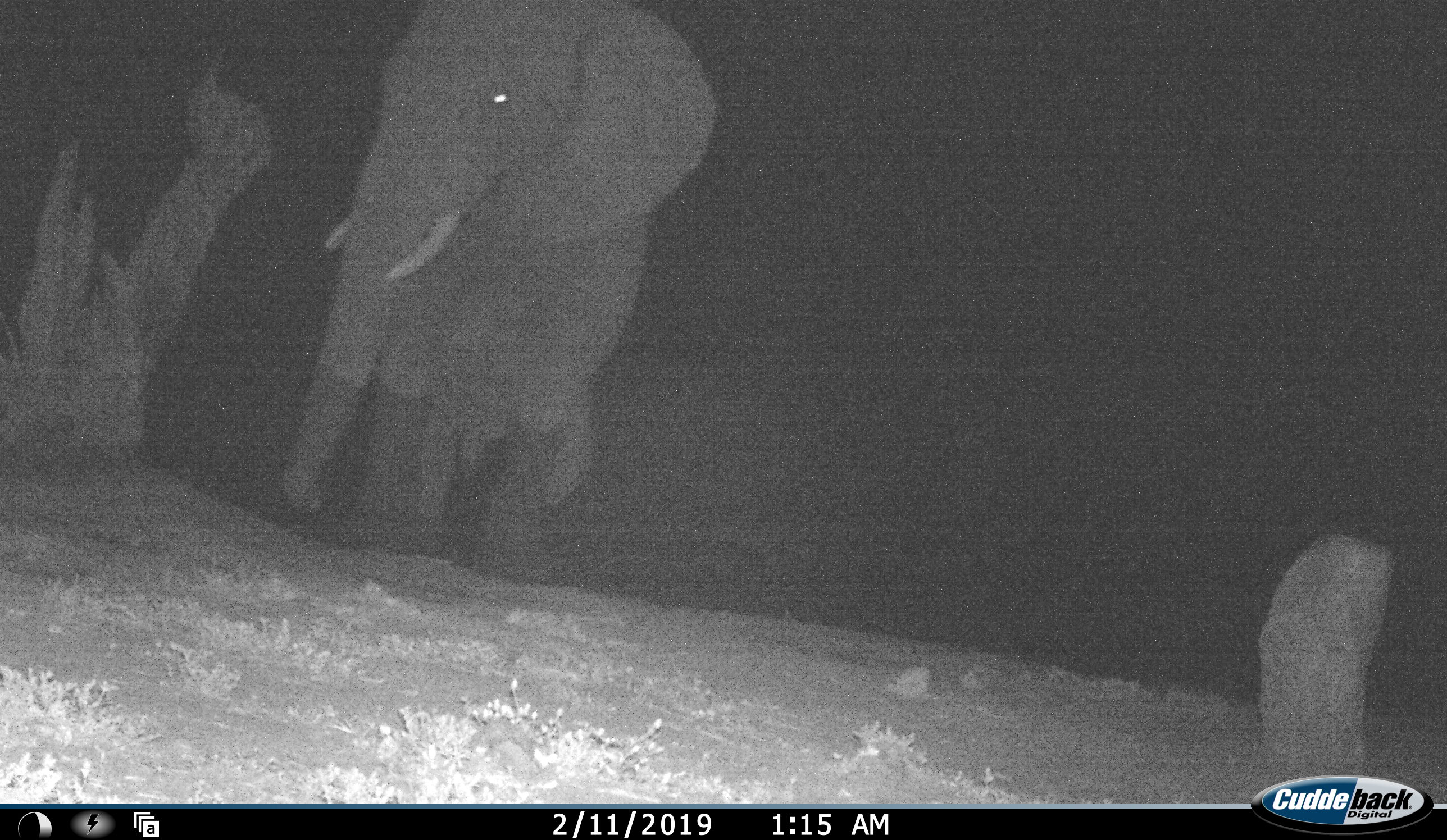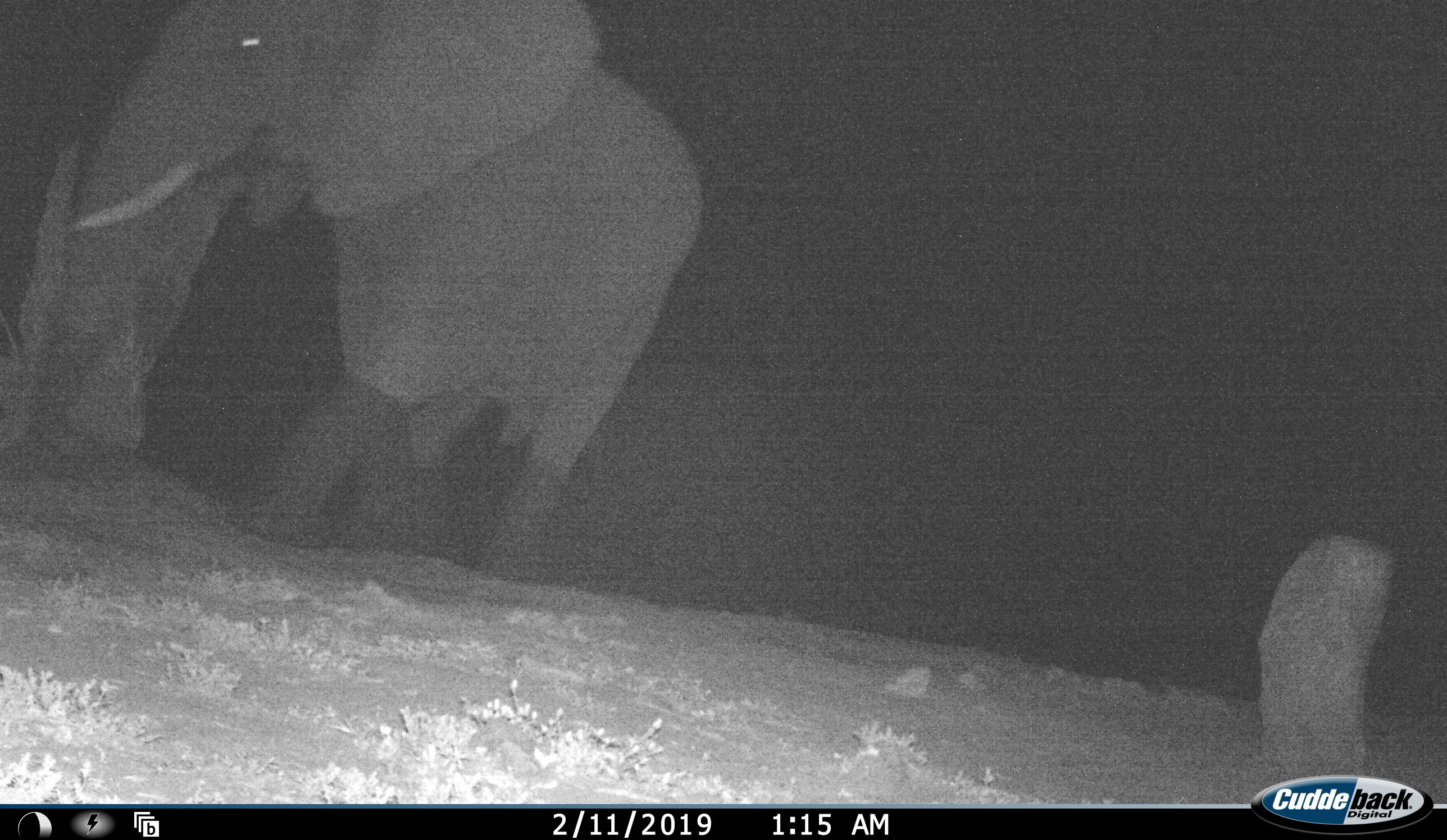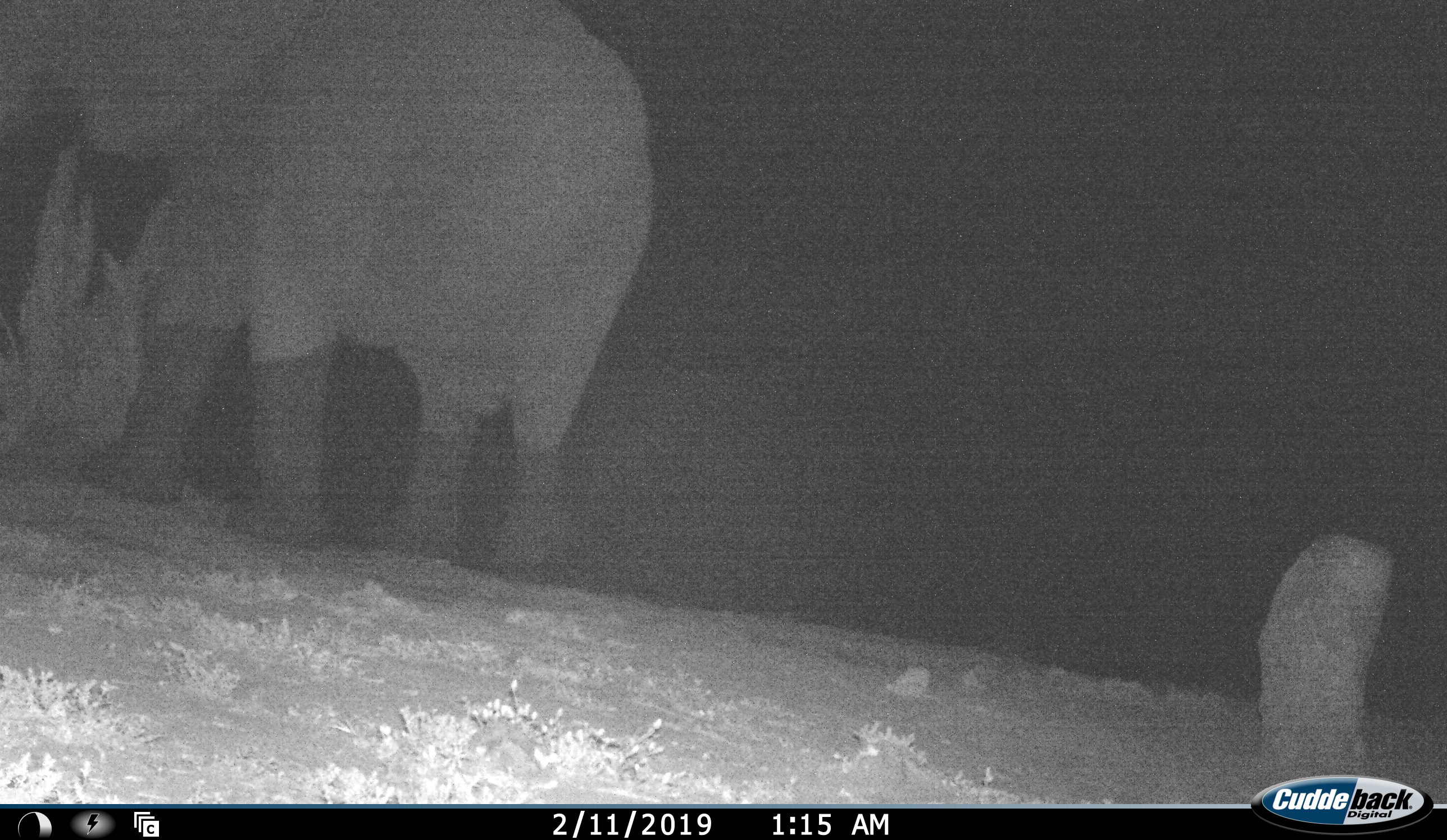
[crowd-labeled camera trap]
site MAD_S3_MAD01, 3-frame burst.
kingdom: Animalia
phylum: Chordata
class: Mammalia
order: Proboscidea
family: Elephantidae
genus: Loxodonta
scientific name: Loxodonta africana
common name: african bush elephant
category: elephant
Elephant (african bush elephant) (Loxodonta africana), count 1. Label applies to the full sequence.